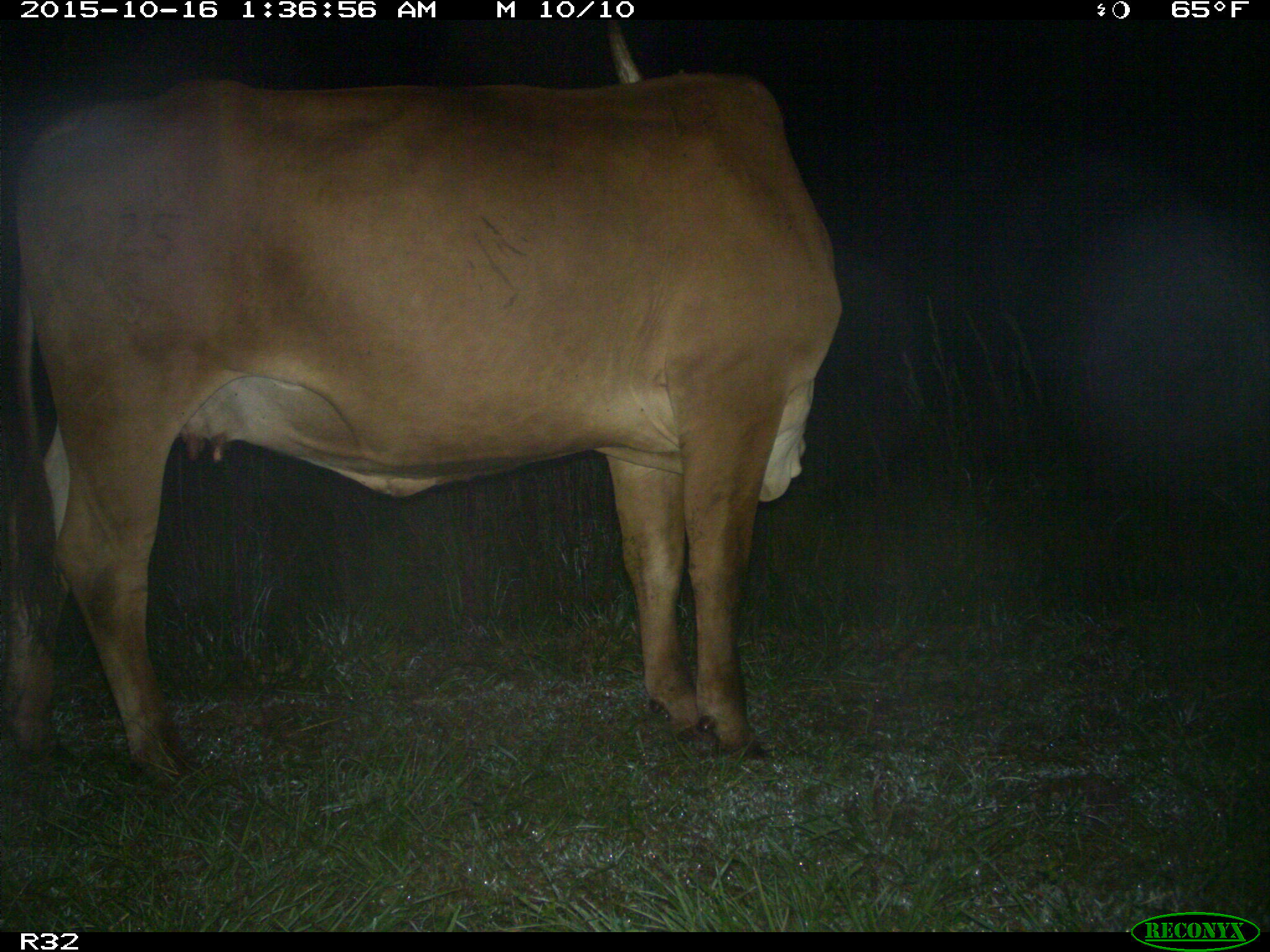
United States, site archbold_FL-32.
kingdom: Animalia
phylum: Chordata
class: Mammalia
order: Artiodactyla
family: Bovidae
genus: Bos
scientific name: Bos taurus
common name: domestic cow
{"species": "Bos taurus (domestic cow)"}